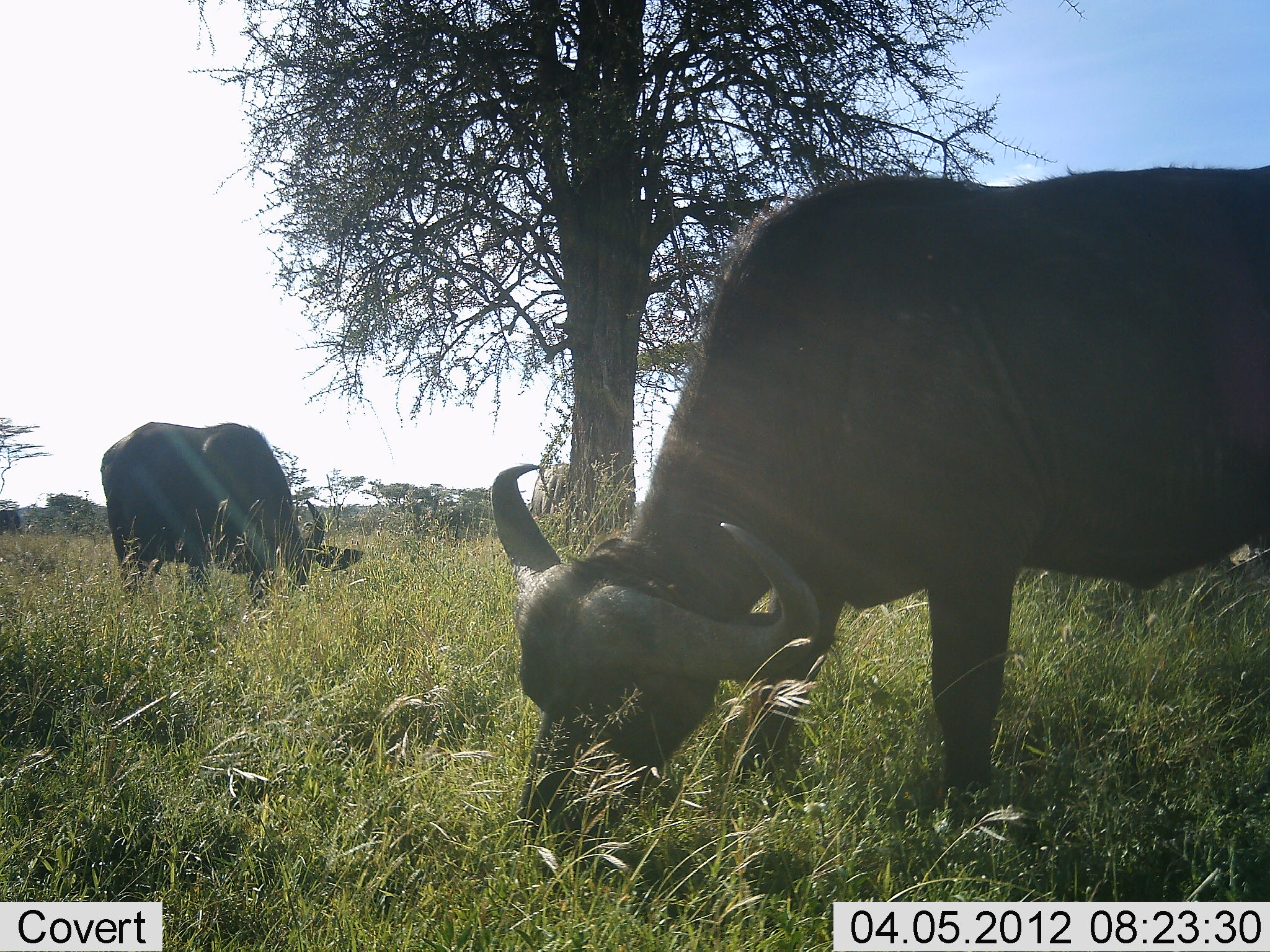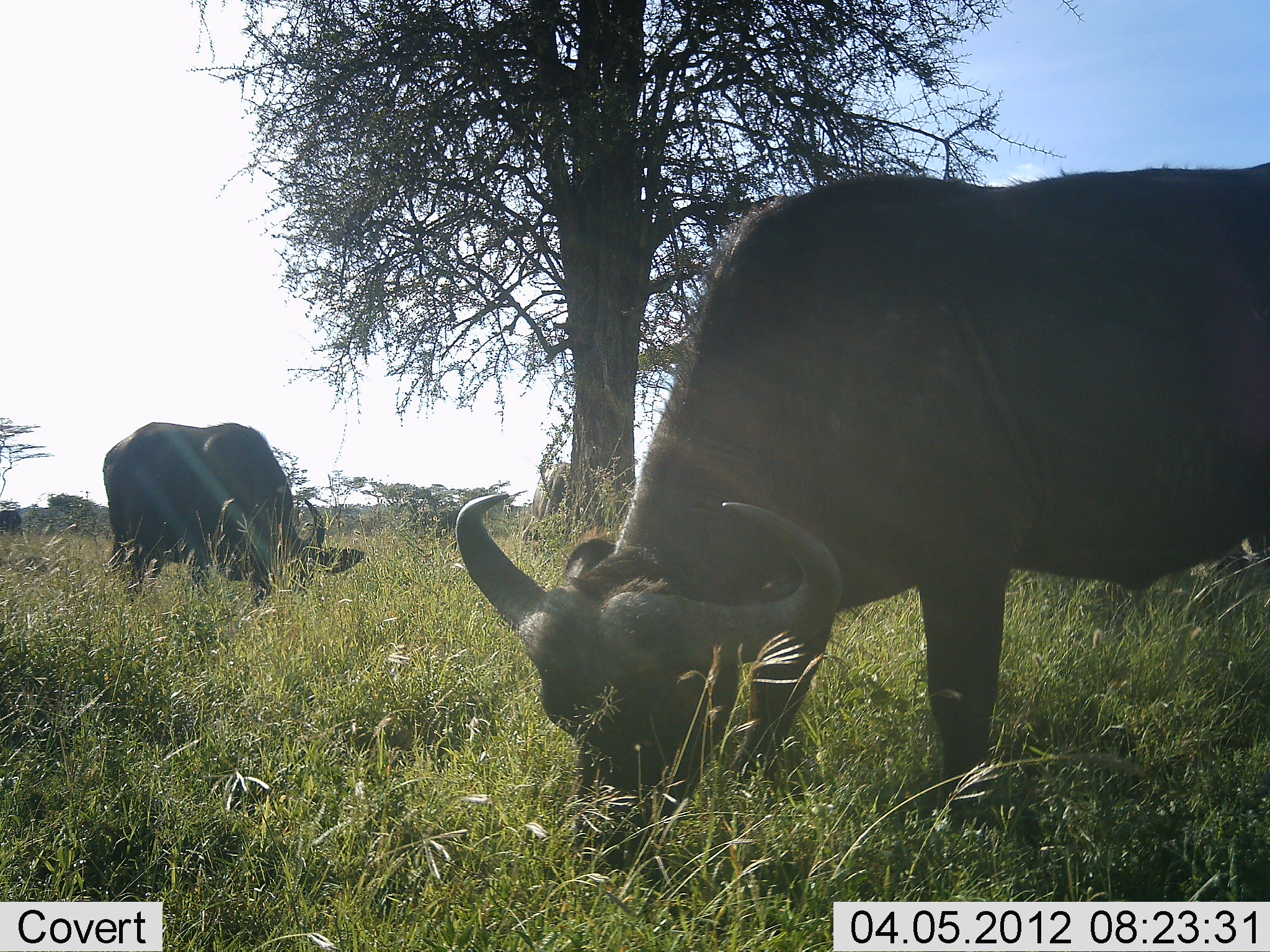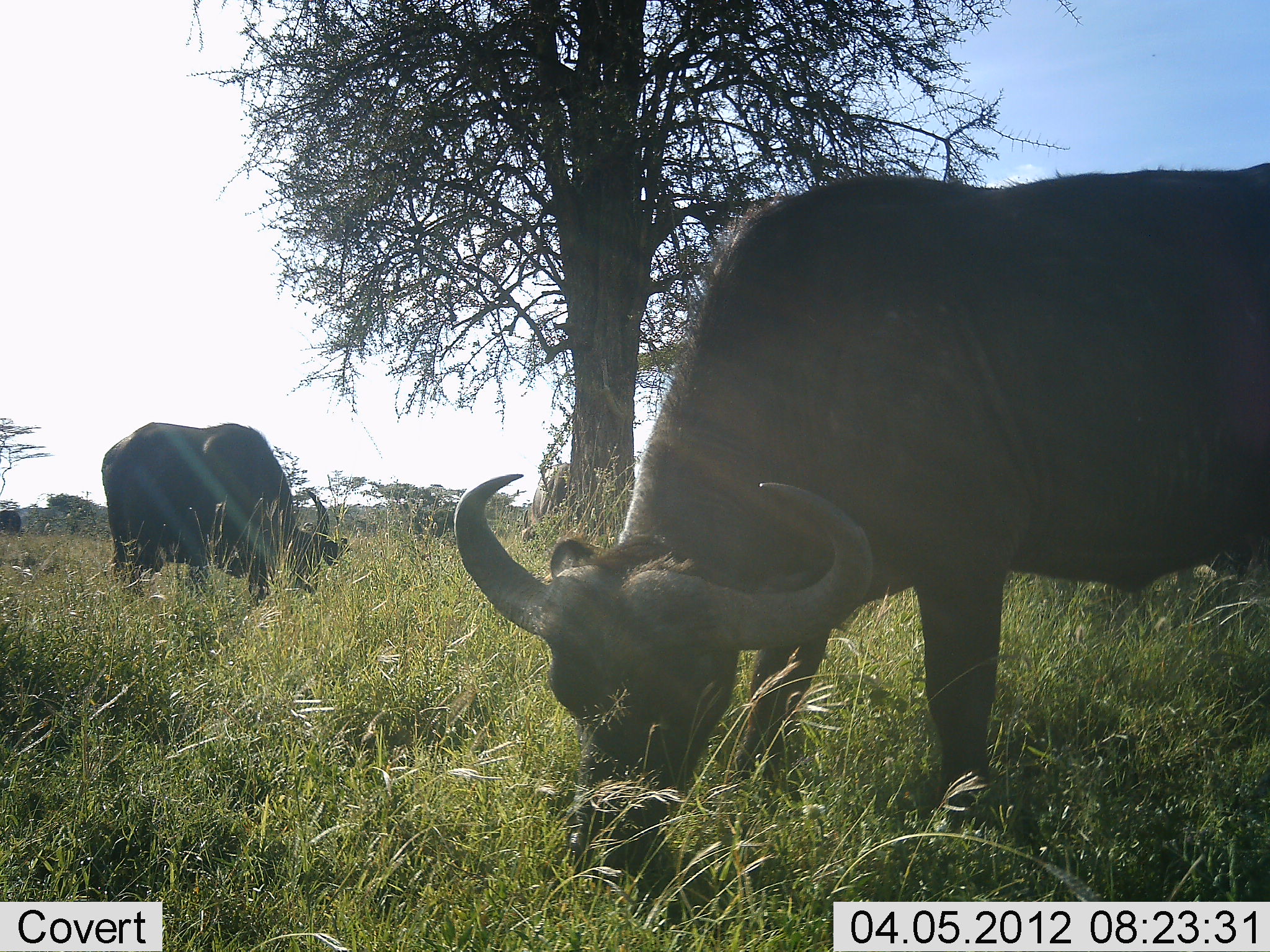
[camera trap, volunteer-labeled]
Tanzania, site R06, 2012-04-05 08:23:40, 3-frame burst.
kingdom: Animalia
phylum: Chordata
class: Mammalia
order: Artiodactyla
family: Bovidae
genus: Syncerus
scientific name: Syncerus caffer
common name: cape buffalo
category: buffalo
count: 2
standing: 15%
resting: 0%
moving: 0%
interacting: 0%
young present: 0%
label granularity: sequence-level